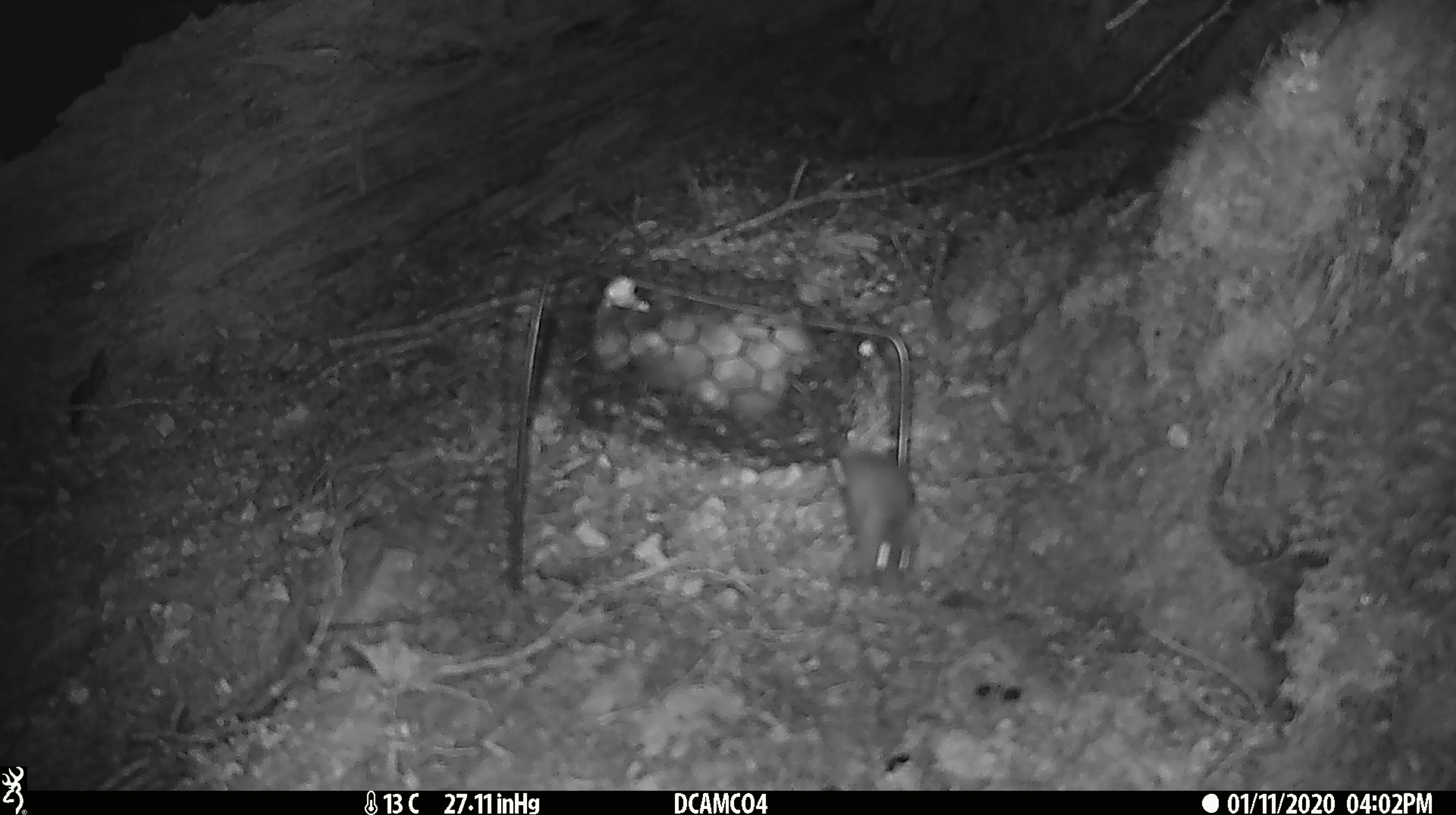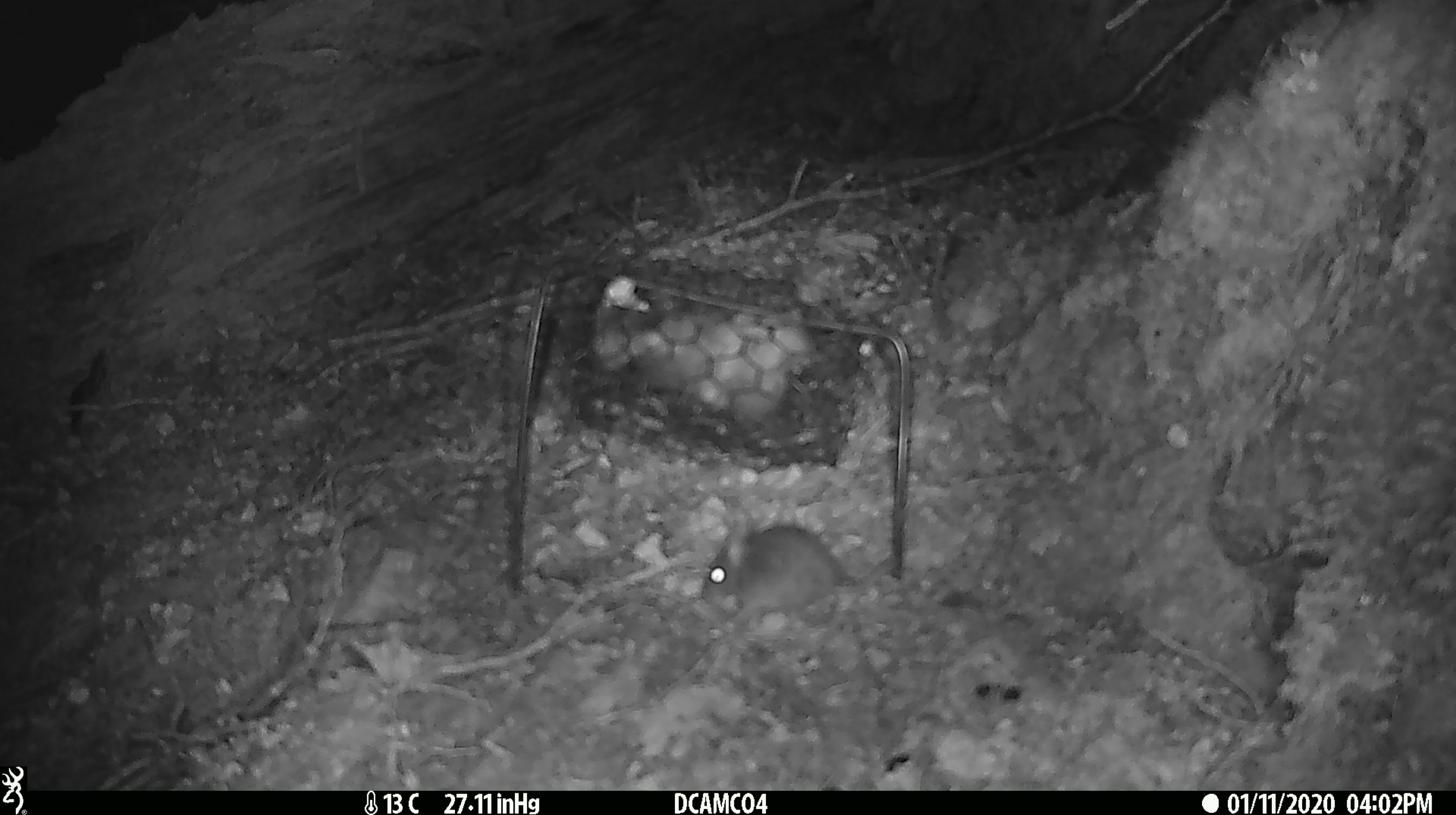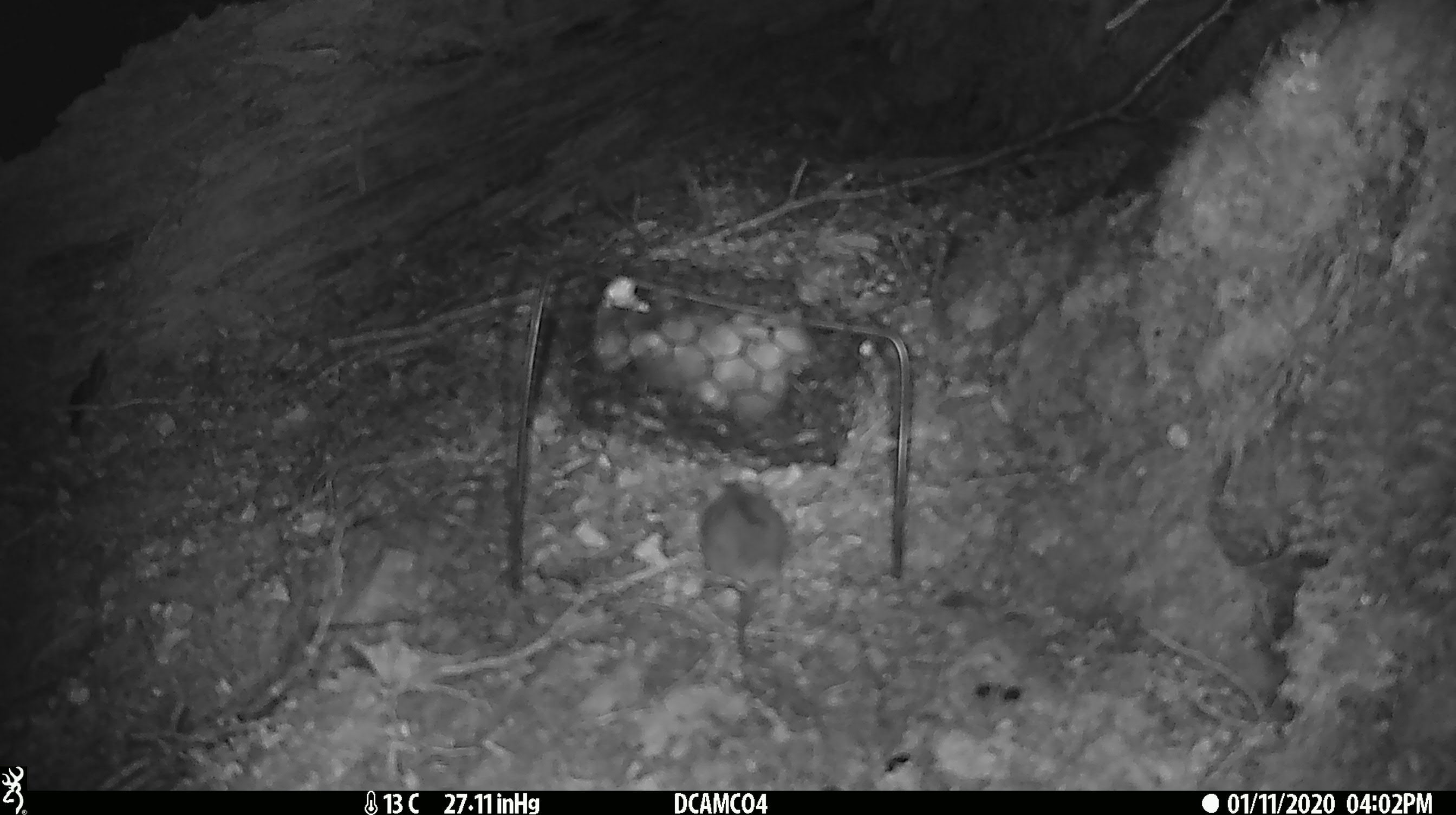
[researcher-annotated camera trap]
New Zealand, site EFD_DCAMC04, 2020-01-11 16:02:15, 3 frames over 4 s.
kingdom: Animalia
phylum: Chordata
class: Mammalia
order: Rodentia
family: Muridae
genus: Mus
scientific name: Mus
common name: mouse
Mouse (Mus).